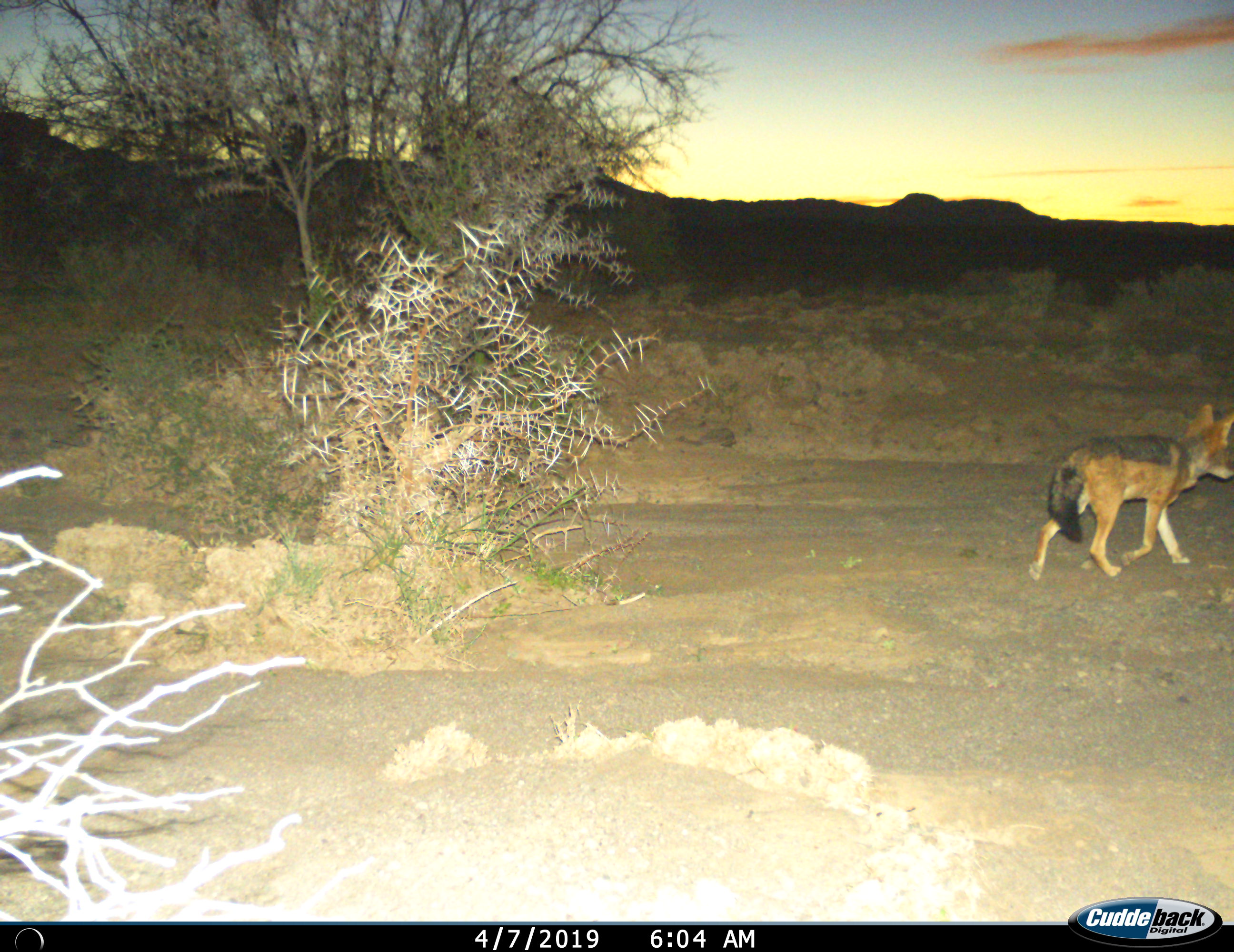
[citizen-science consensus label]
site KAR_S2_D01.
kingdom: Animalia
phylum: Chordata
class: Mammalia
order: Carnivora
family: Canidae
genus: Lupulella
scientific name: Lupulella mesomelas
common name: black-backed jackal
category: jackalblackbacked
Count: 1.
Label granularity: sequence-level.